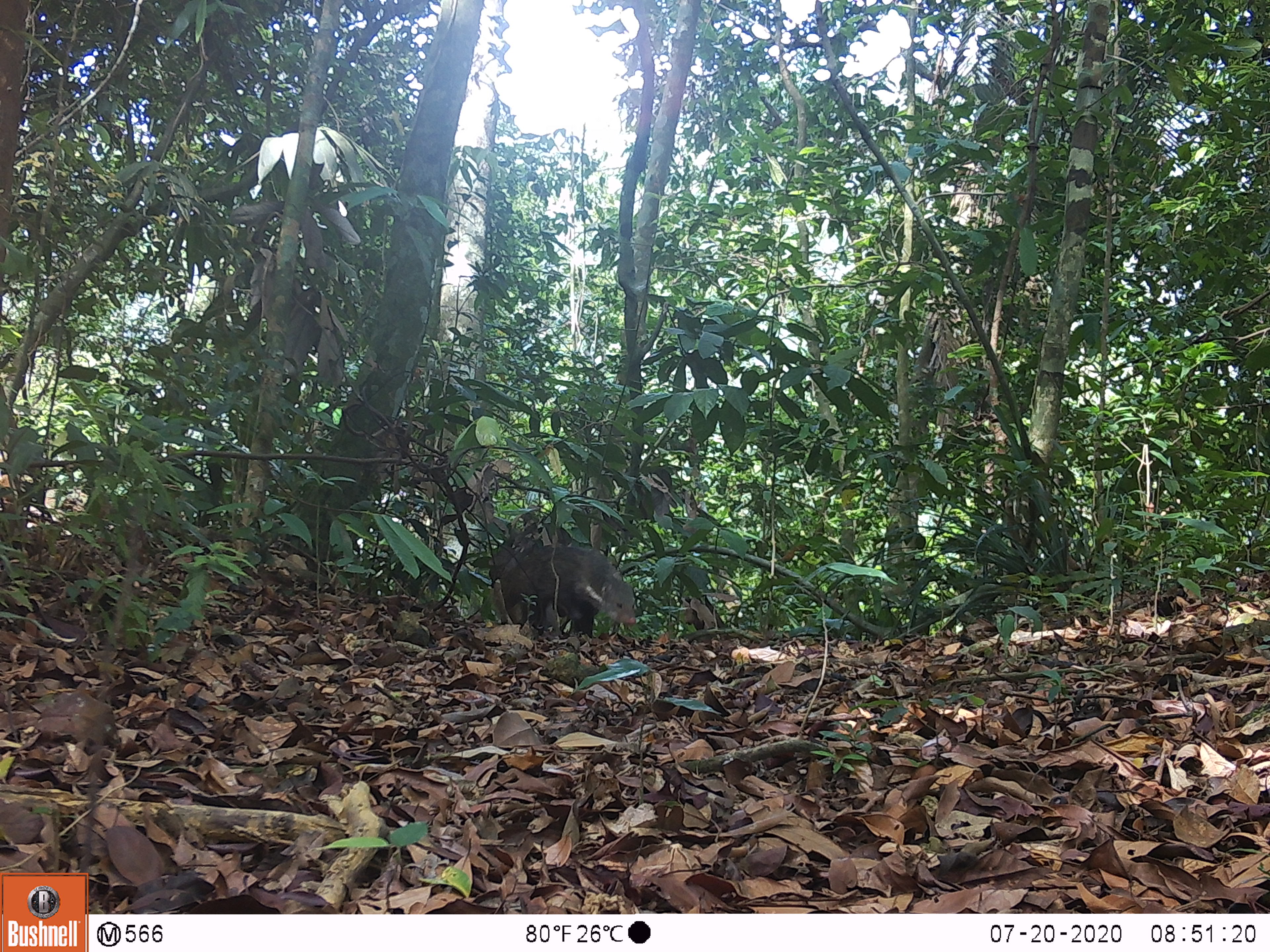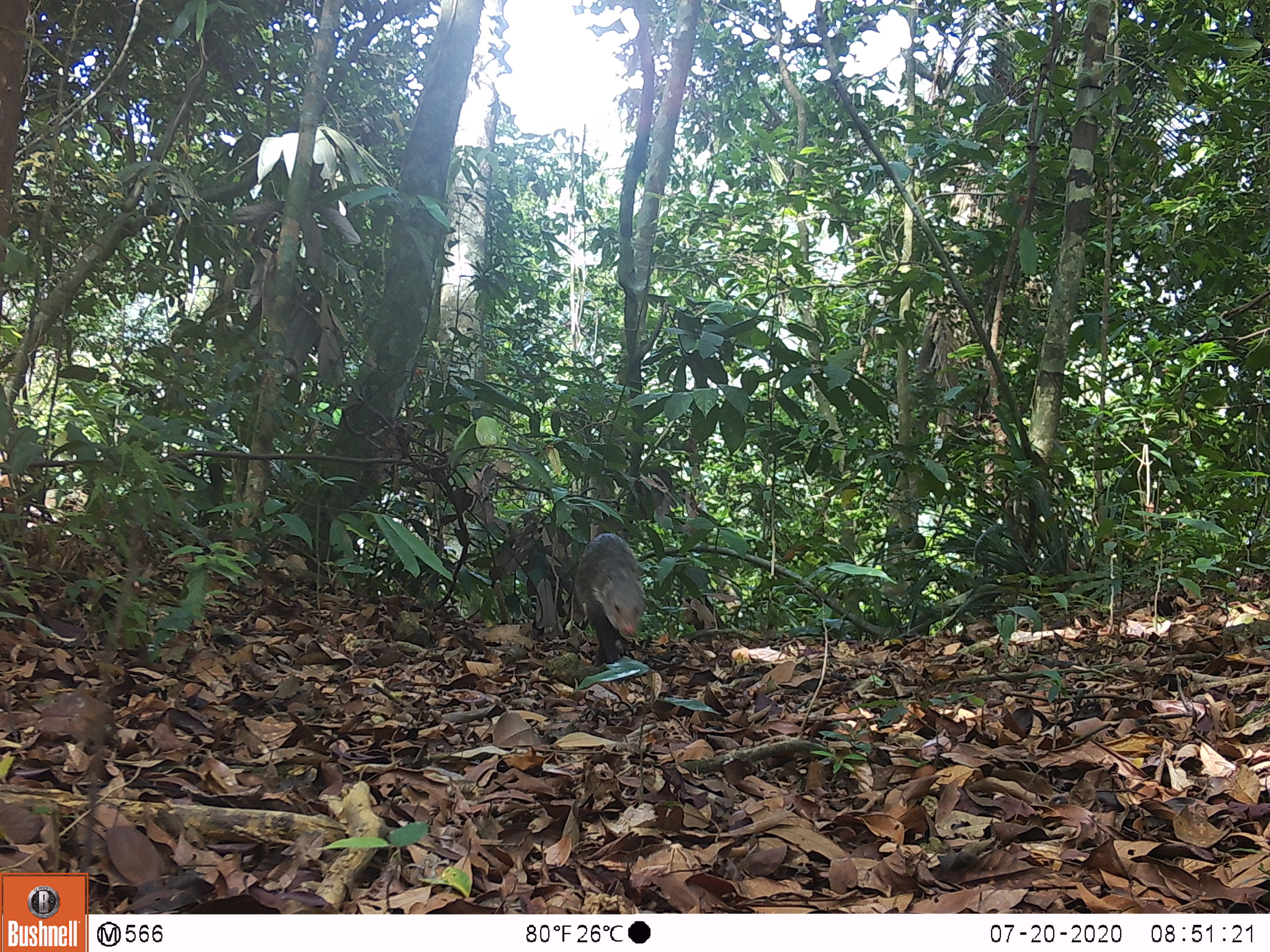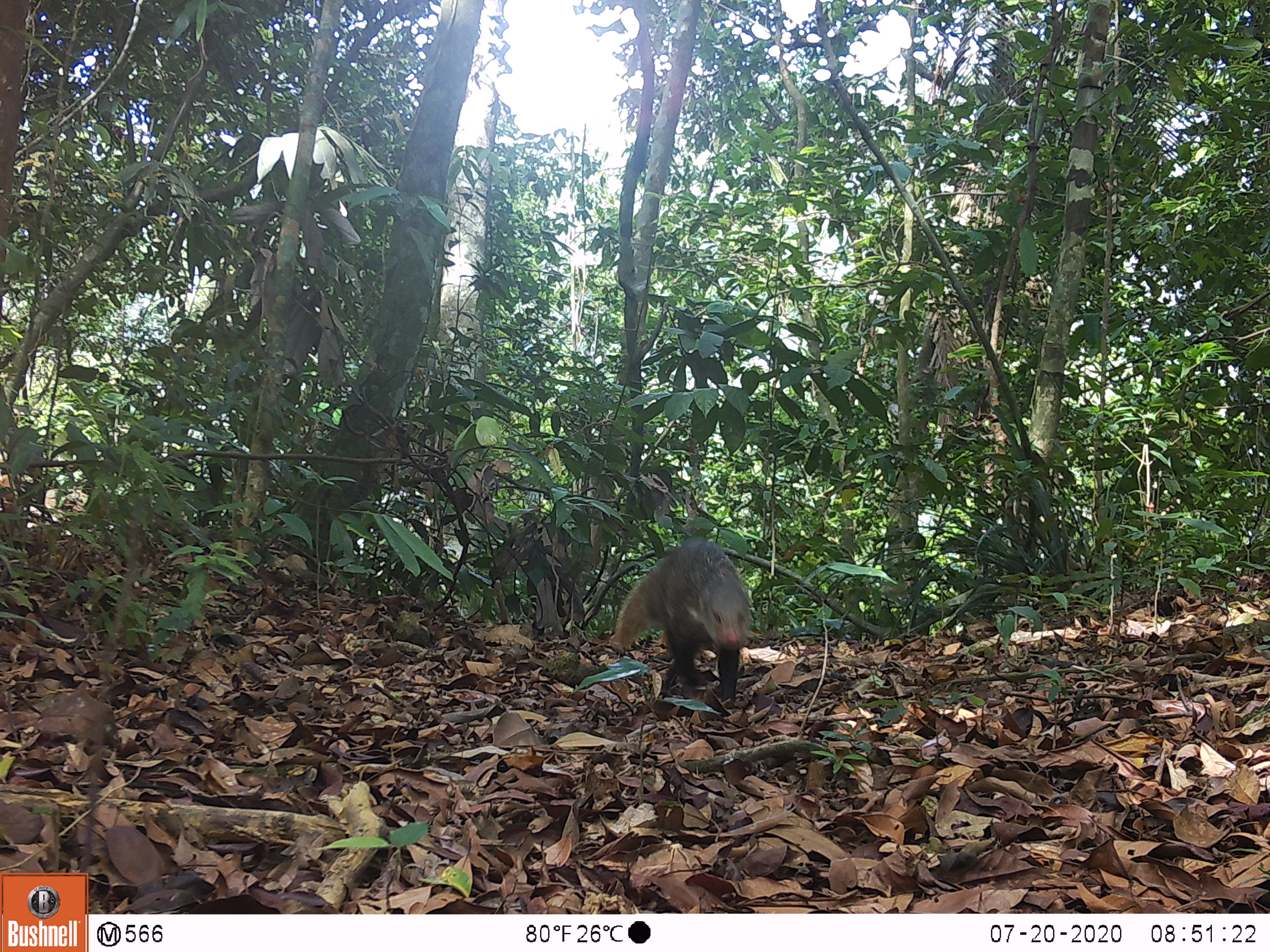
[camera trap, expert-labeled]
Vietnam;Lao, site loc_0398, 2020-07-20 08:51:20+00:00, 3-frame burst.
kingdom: Animalia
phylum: Chordata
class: Mammalia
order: Carnivora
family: Herpestidae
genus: Urva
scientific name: Urva urva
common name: crab-eating mongoose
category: crab eating mongoose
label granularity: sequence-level